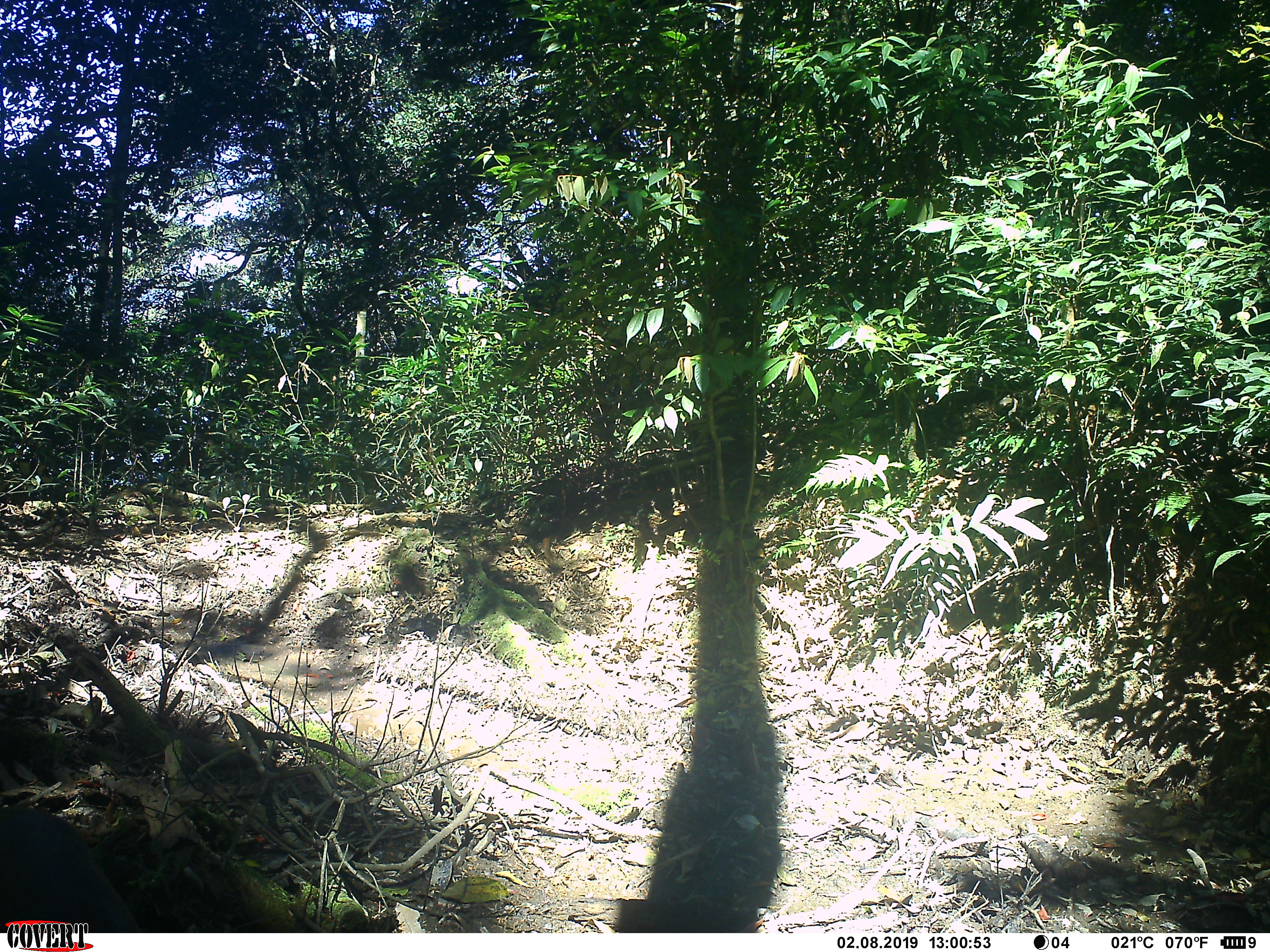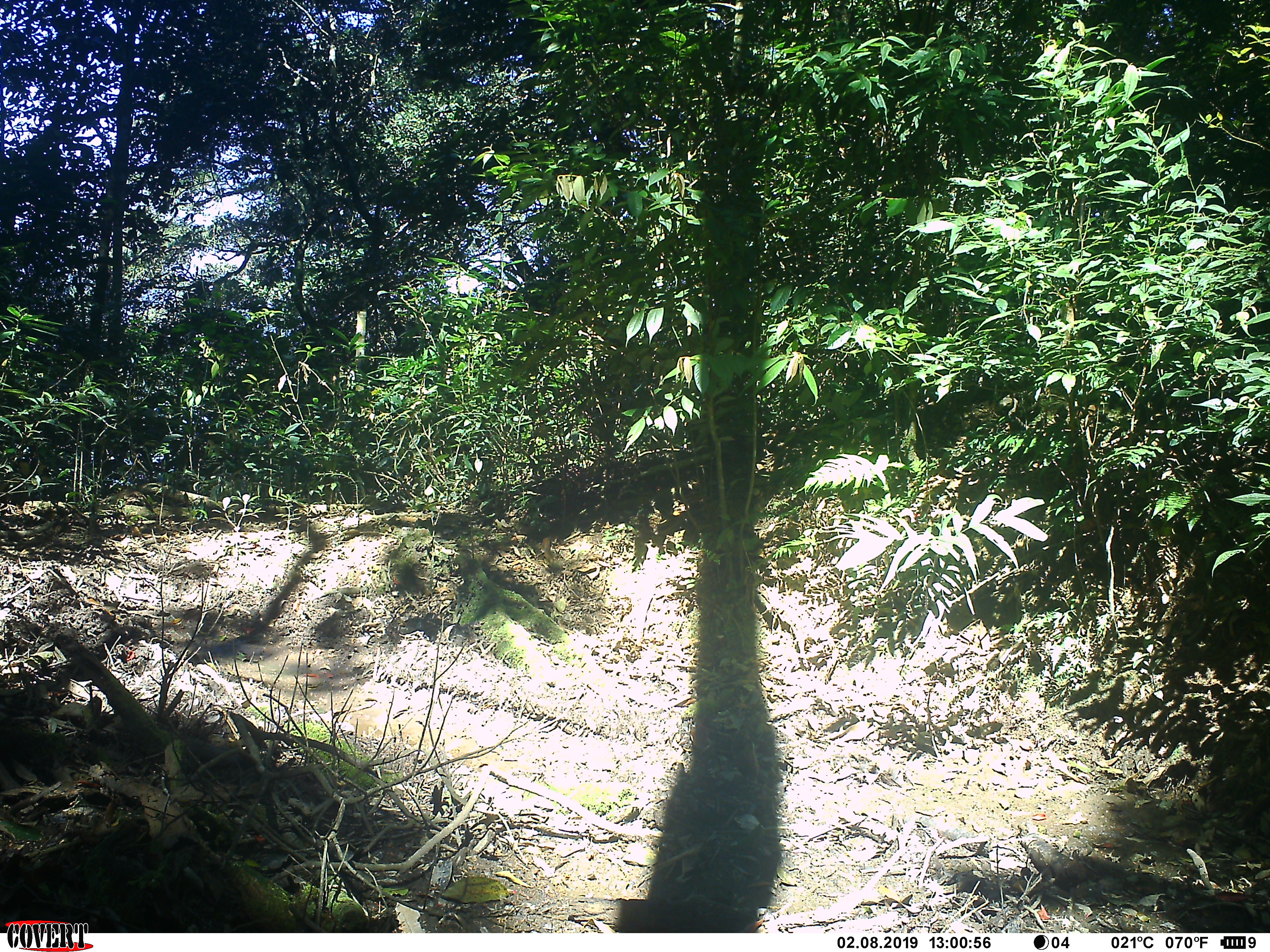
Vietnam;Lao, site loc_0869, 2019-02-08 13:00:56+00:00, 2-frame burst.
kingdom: Animalia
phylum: Chordata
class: Mammalia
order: Artiodactyla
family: Cervidae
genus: Muntiacus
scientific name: Muntiacus rooseveltorum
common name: roosevelt's muntjac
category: roosevelts muntjac group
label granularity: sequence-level